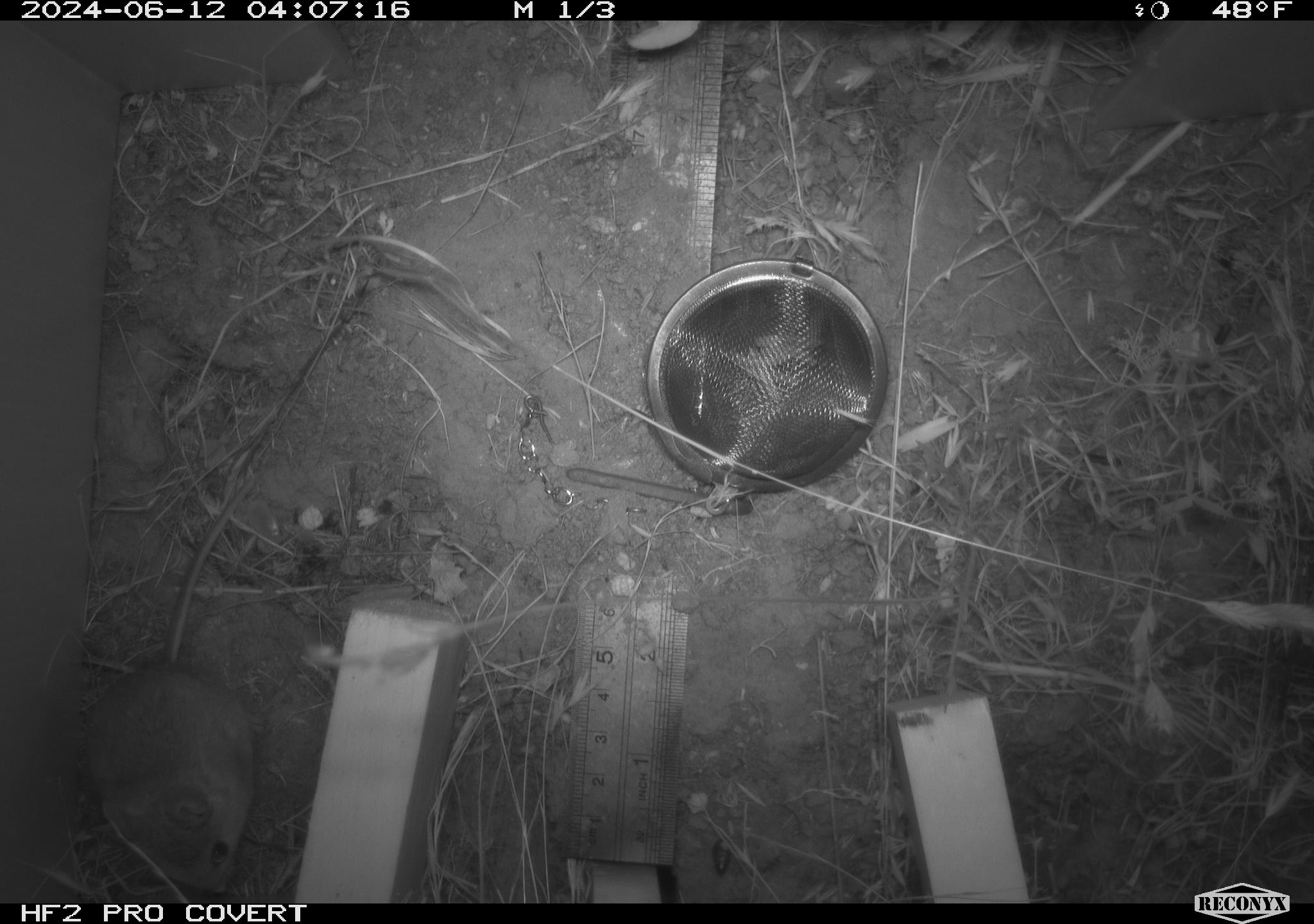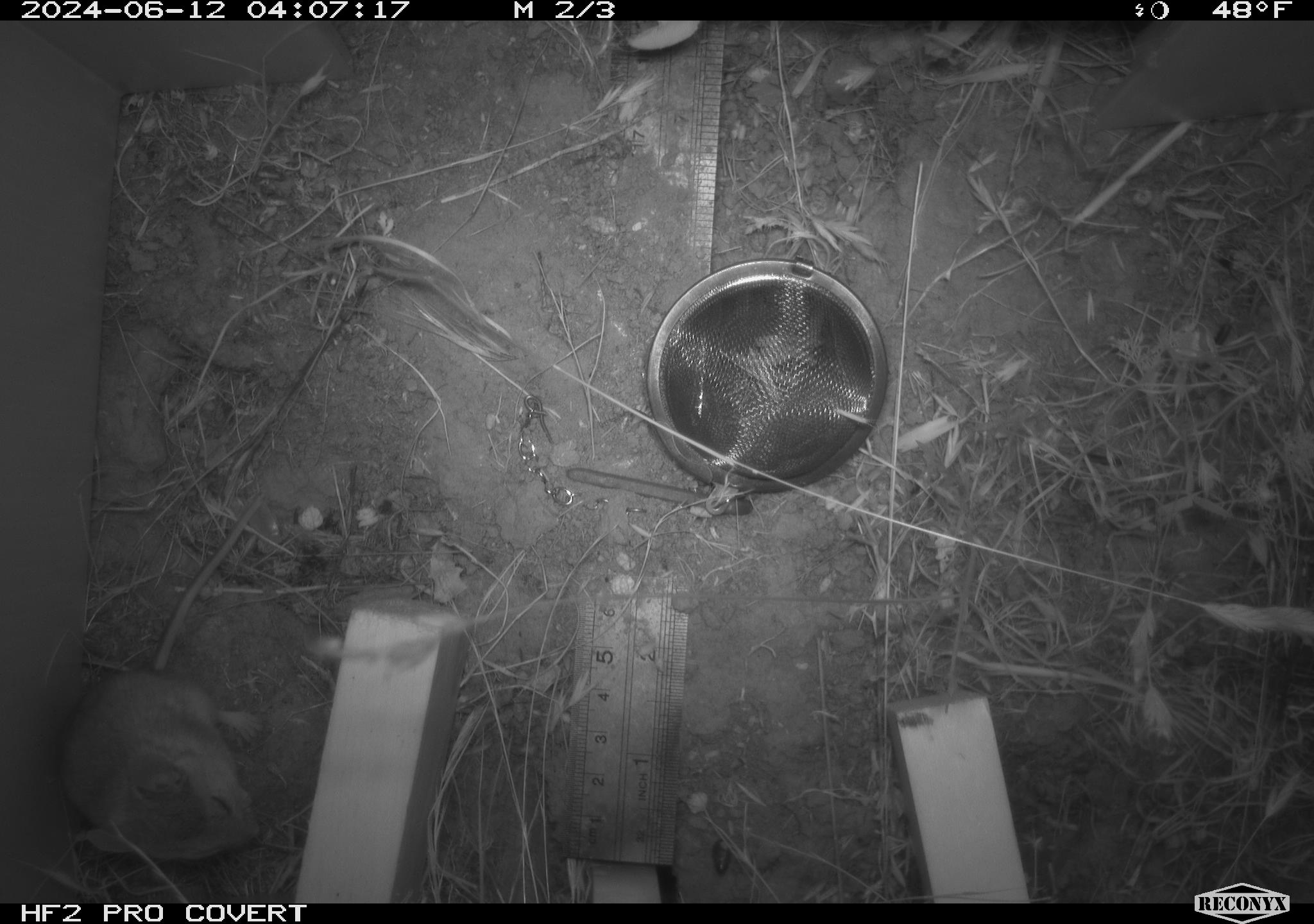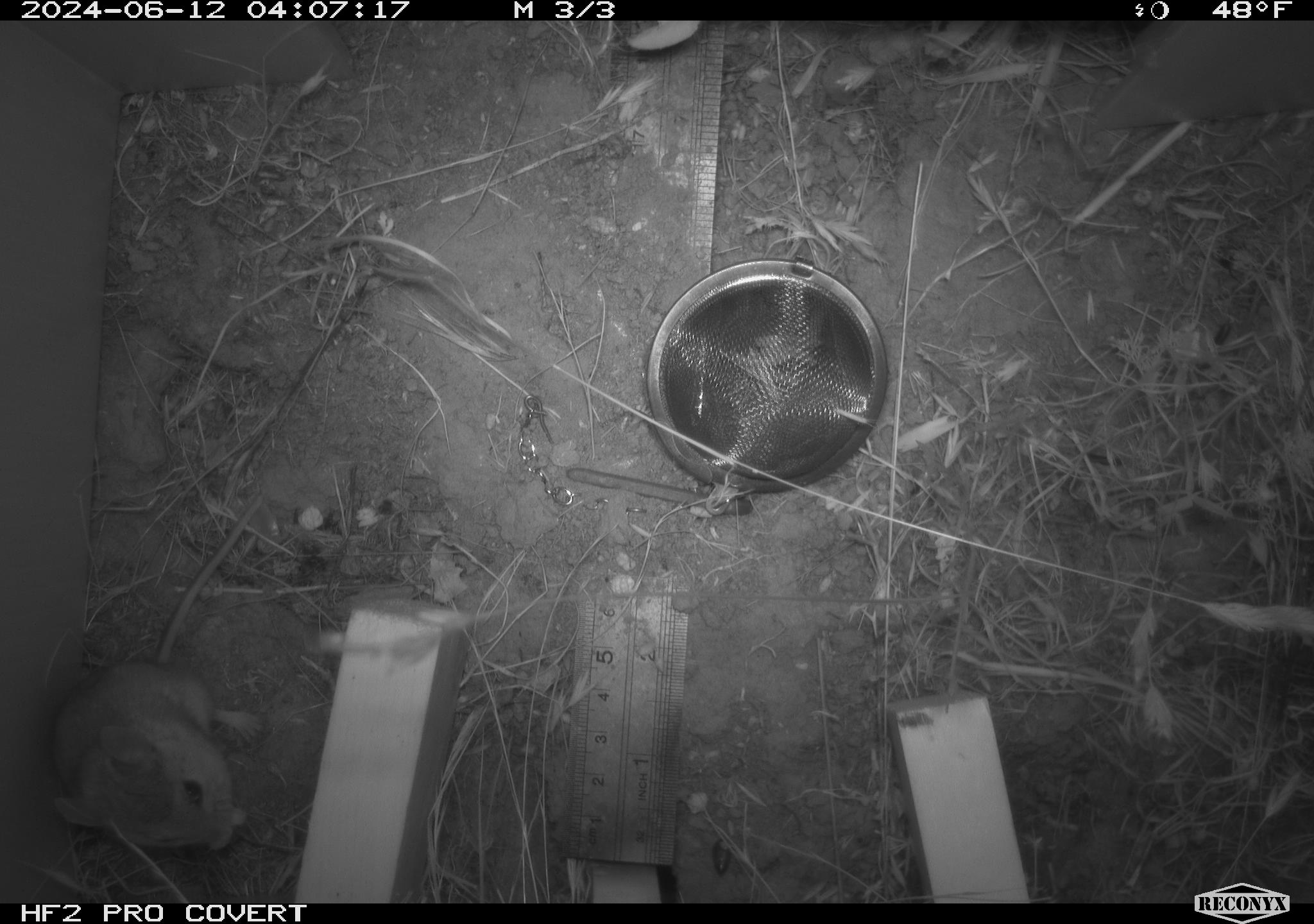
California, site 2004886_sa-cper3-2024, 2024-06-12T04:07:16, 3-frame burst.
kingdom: Animalia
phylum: Chordata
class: Mammalia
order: Rodentia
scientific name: Rodentia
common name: rodent